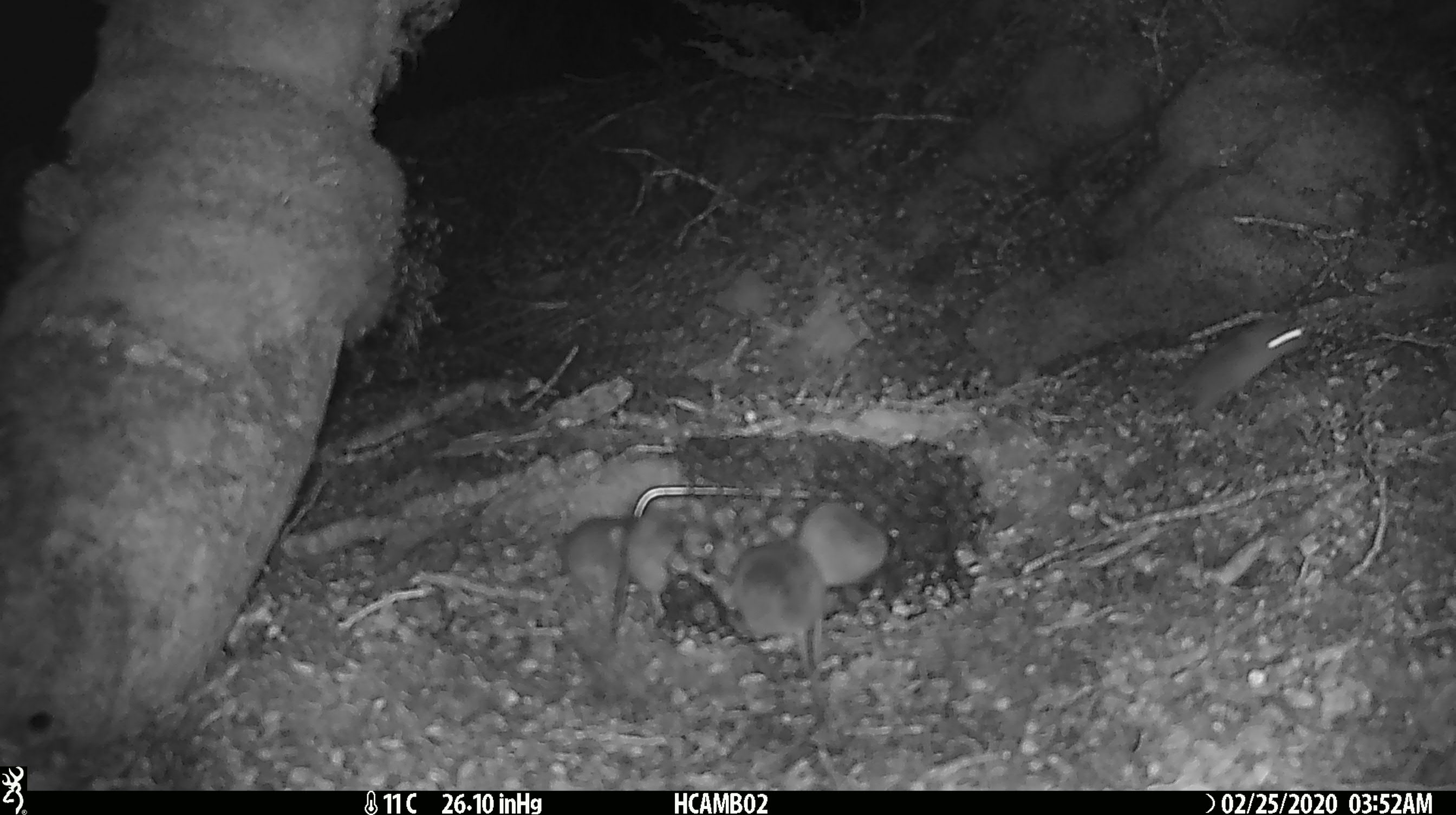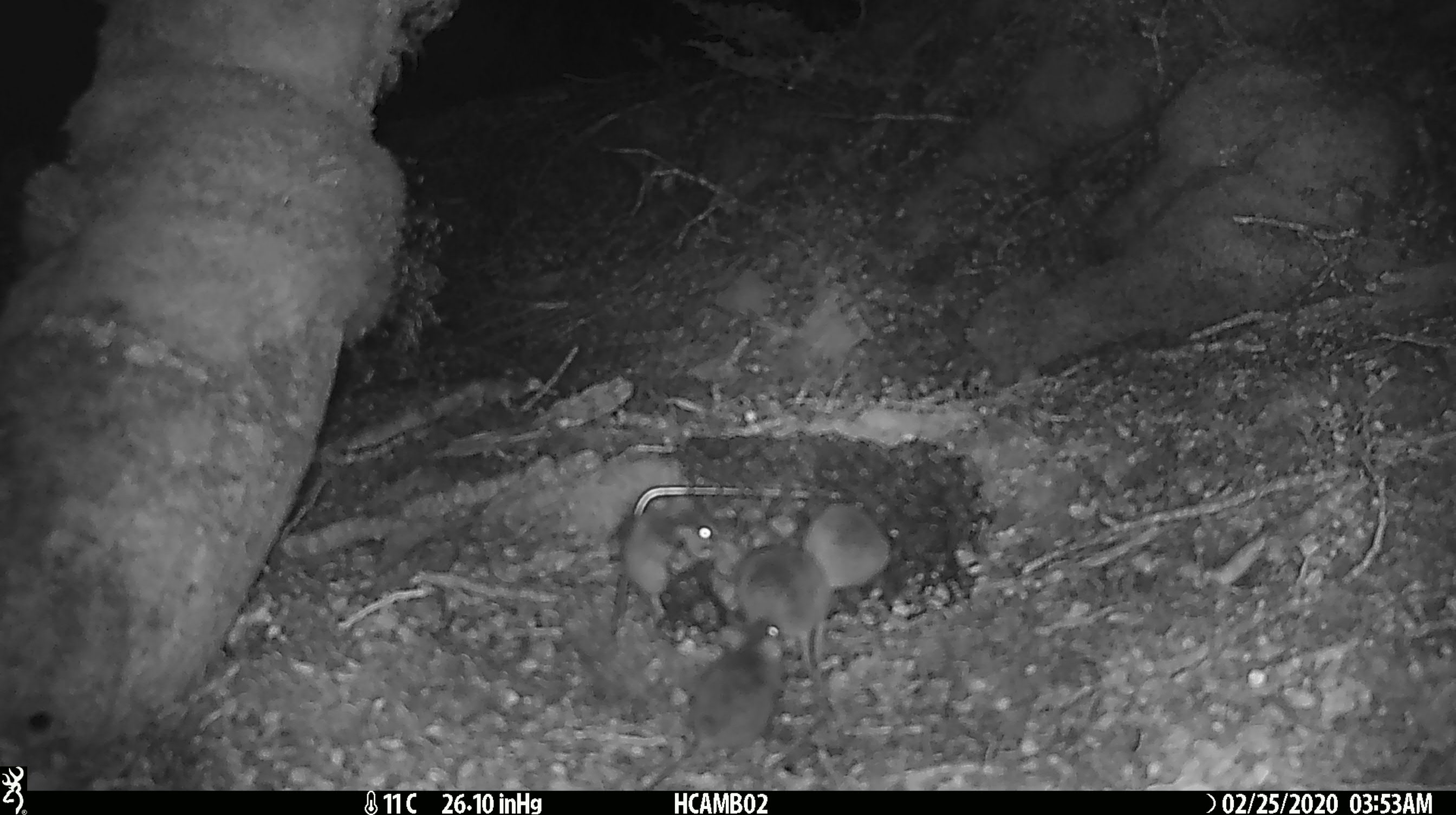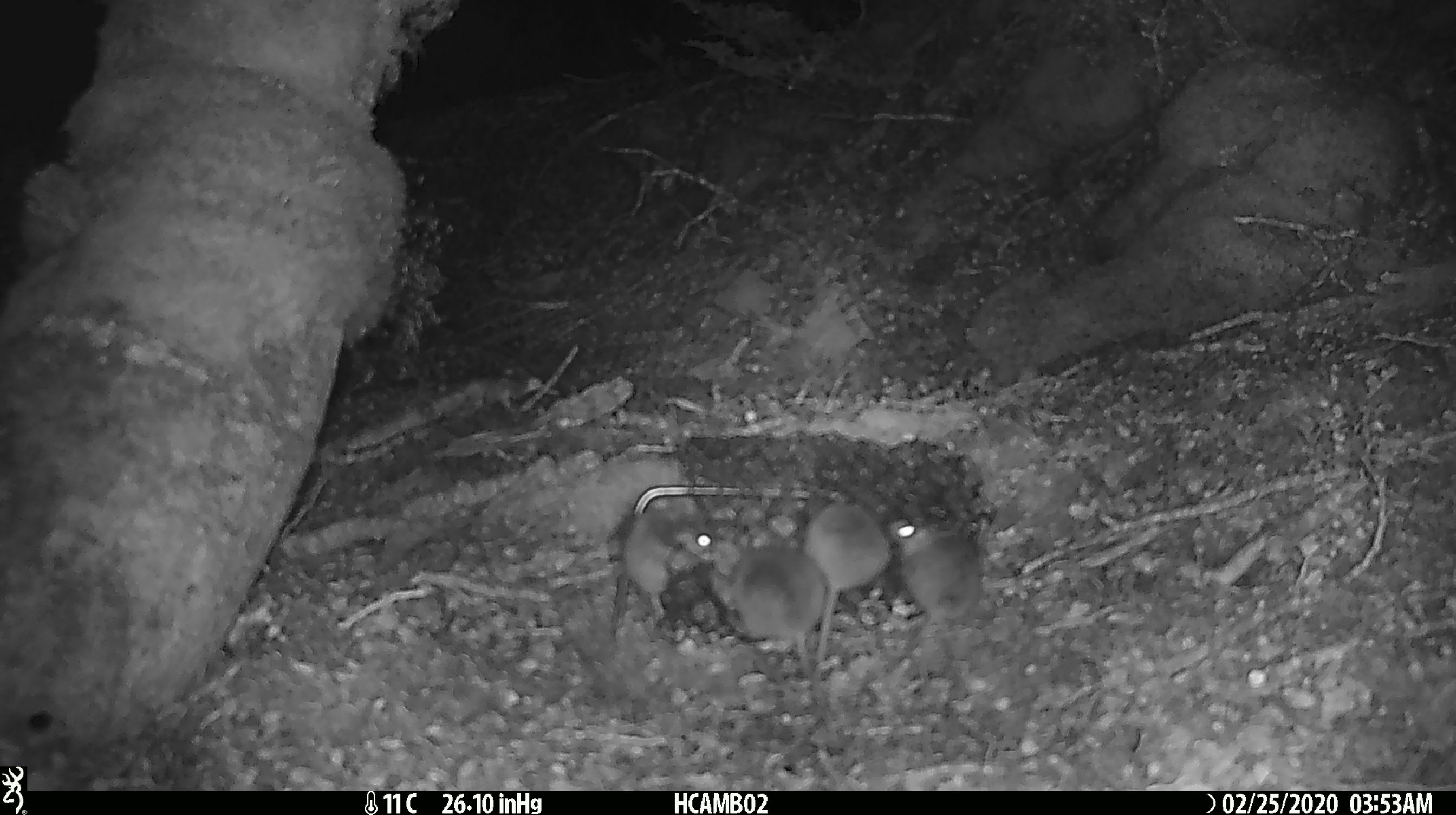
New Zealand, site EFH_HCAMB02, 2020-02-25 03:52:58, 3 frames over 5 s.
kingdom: Animalia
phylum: Chordata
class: Mammalia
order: Rodentia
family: Muridae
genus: Mus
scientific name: Mus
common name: mouse